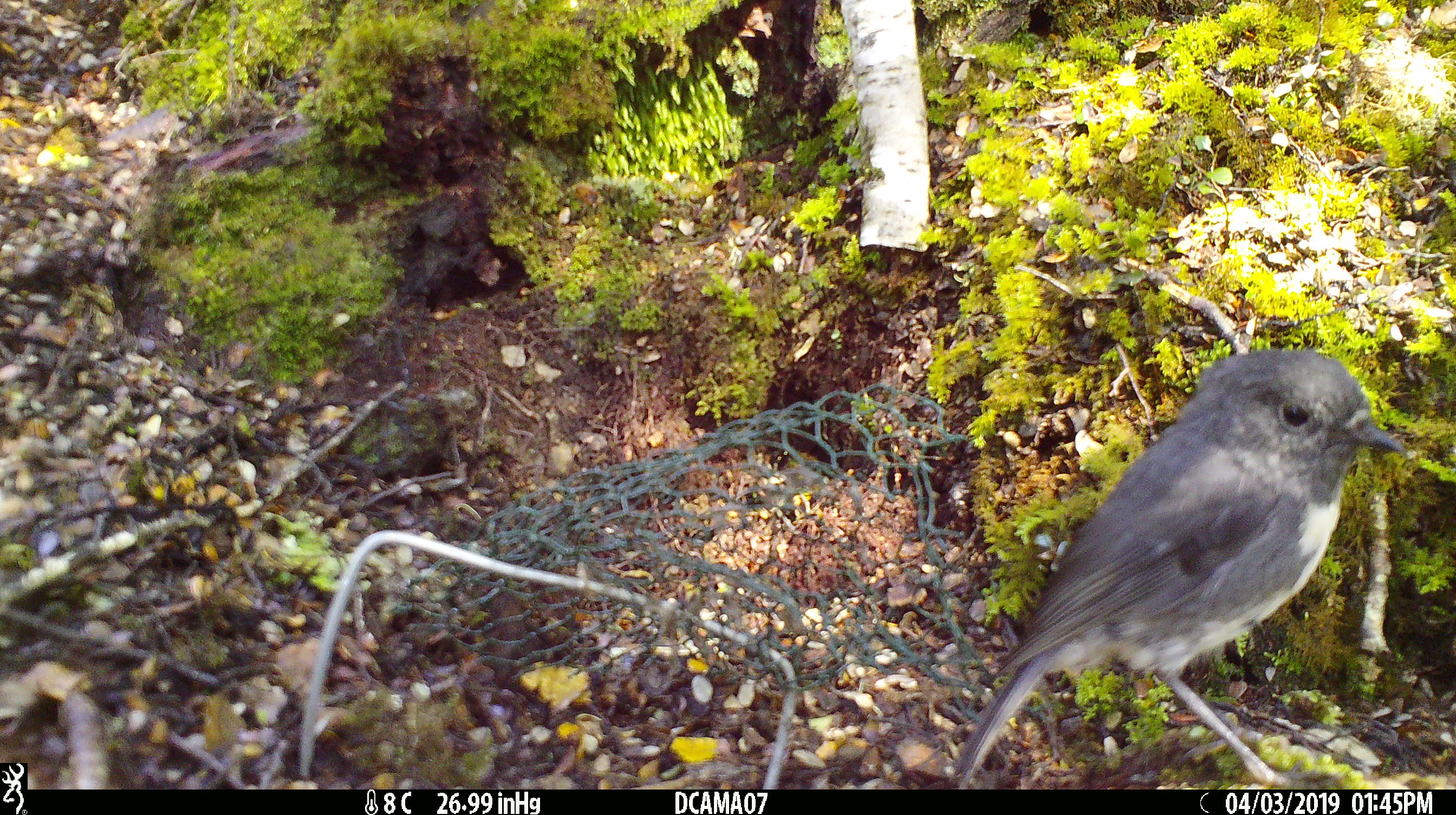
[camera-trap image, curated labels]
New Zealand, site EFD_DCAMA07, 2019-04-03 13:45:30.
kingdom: Animalia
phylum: Chordata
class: Aves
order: Passeriformes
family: Petroicidae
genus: Petroica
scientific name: Petroica australis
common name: new zealand robin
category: robin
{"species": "robin (new zealand robin) (Petroica australis)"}